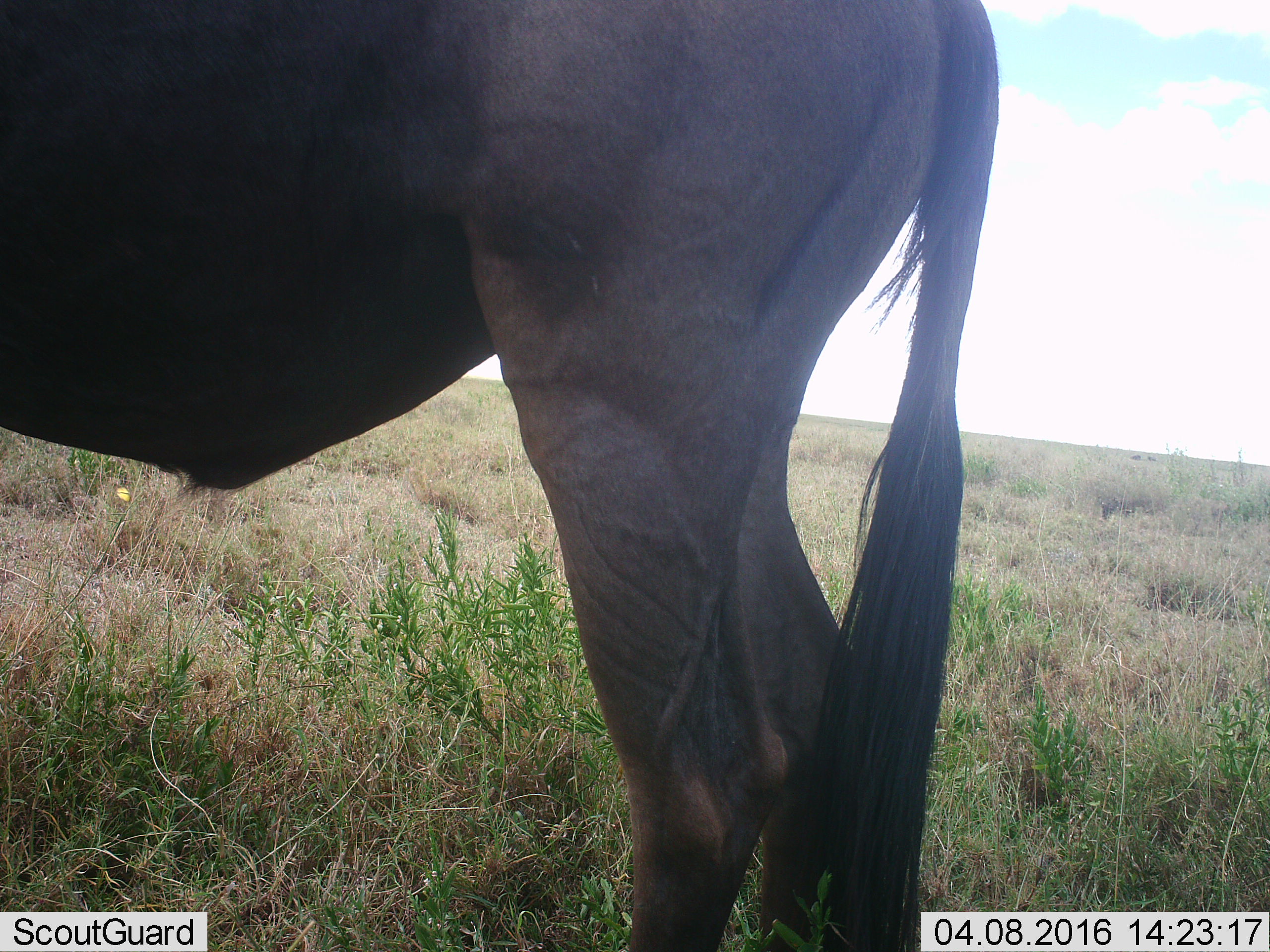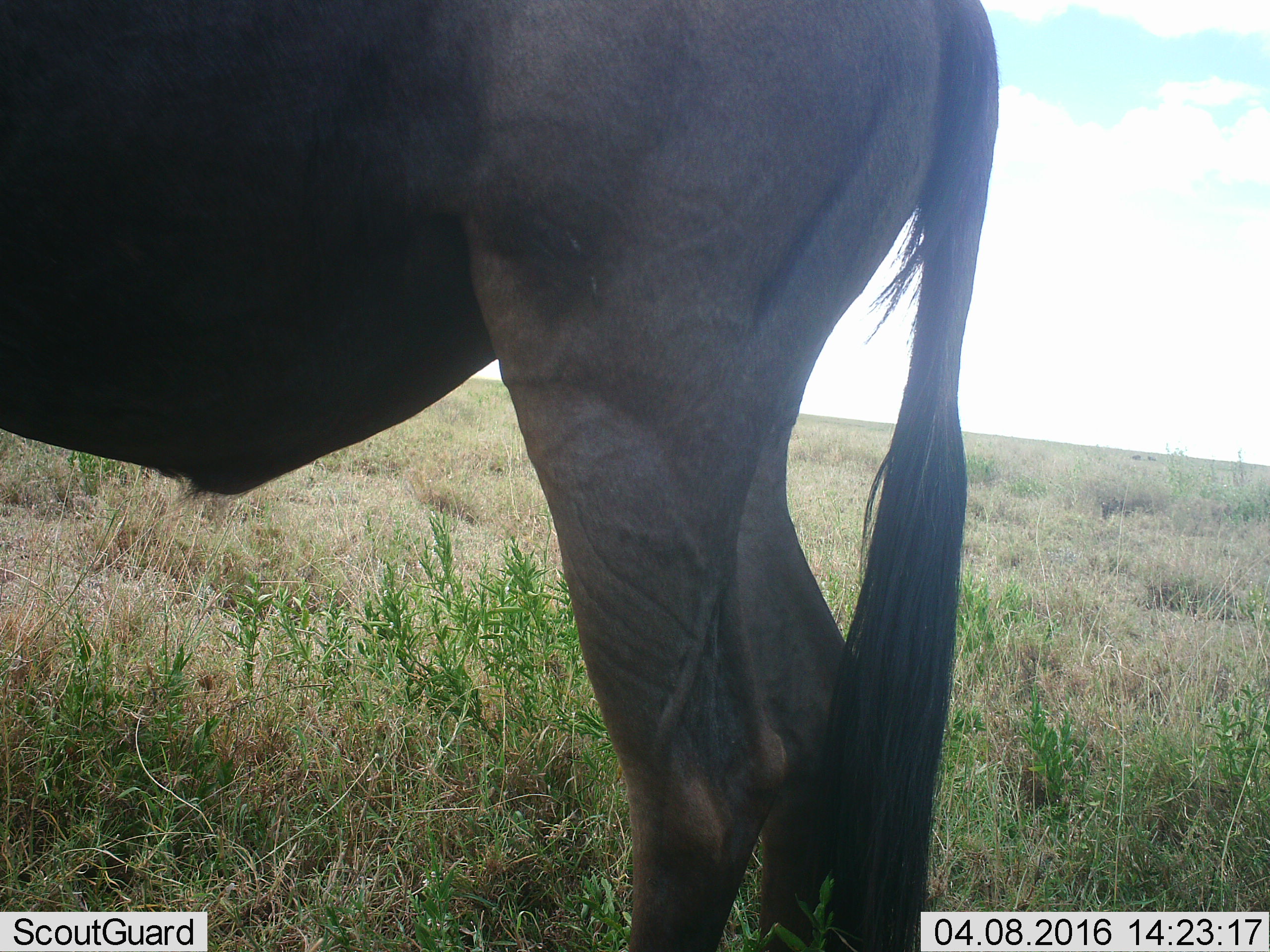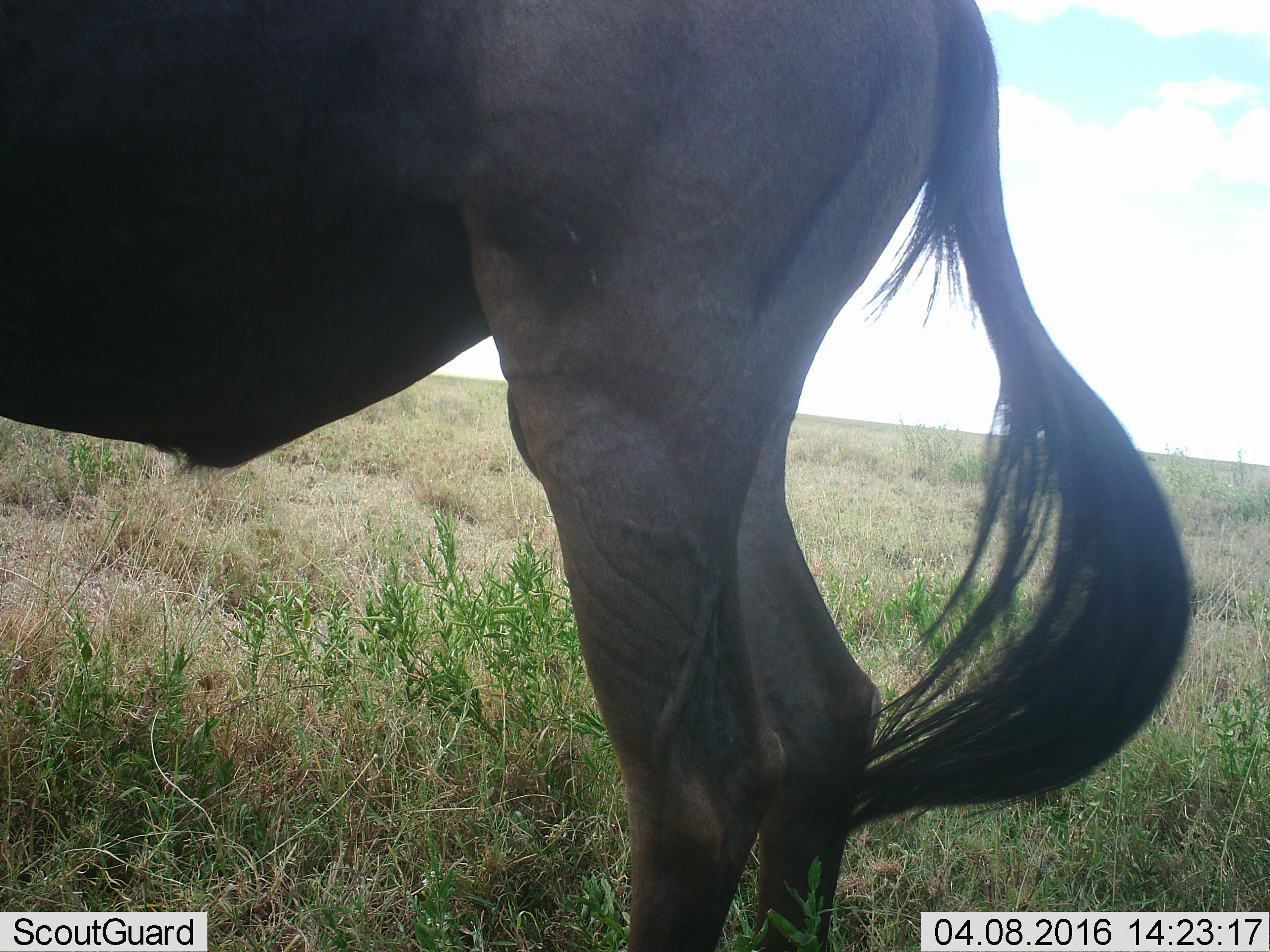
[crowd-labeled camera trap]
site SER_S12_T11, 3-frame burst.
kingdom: Animalia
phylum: Chordata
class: Mammalia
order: Artiodactyla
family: Bovidae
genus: Connochaetes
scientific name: Connochaetes taurinus taurinus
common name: blue wildebeest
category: wildebeestblue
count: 1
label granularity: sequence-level